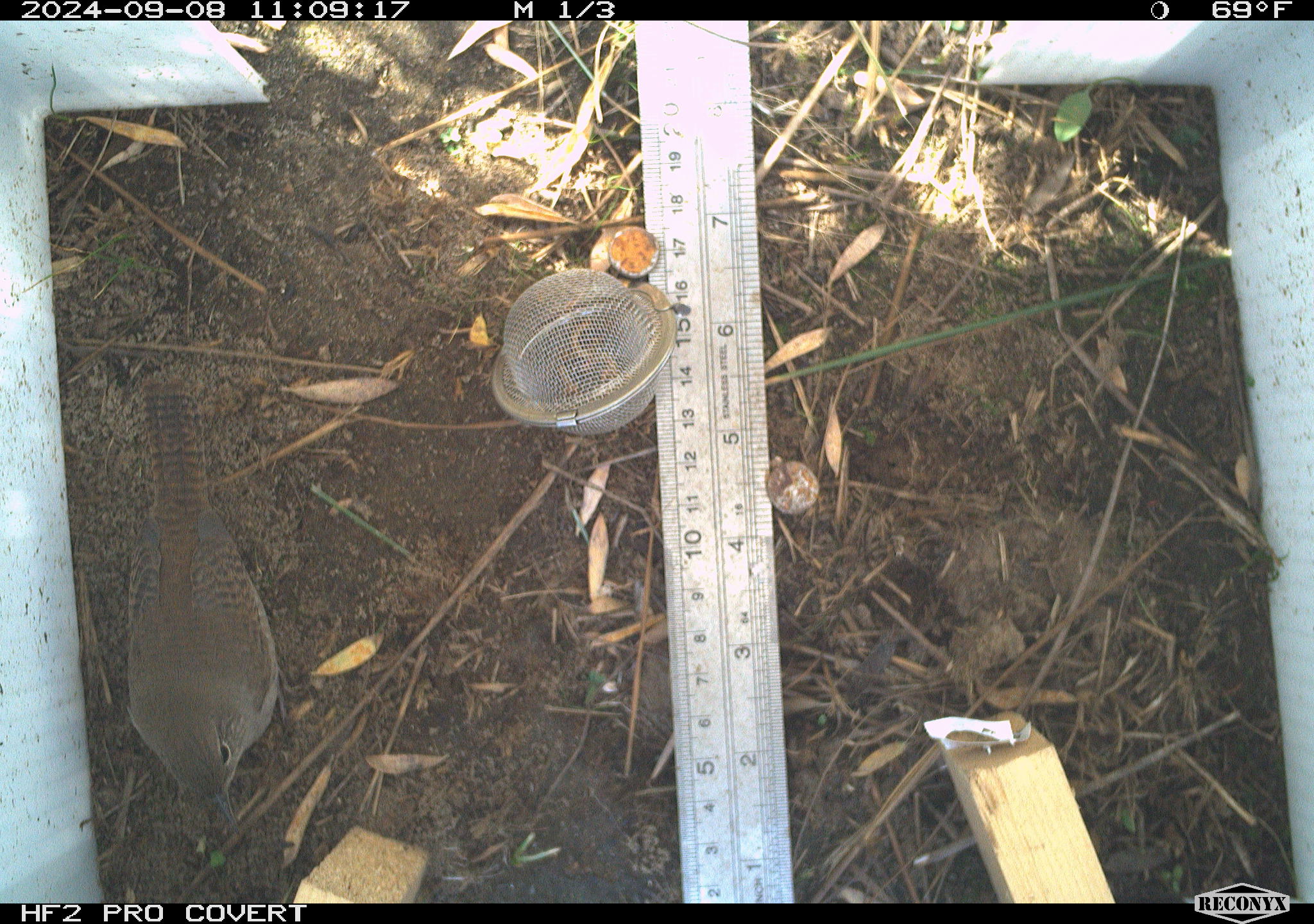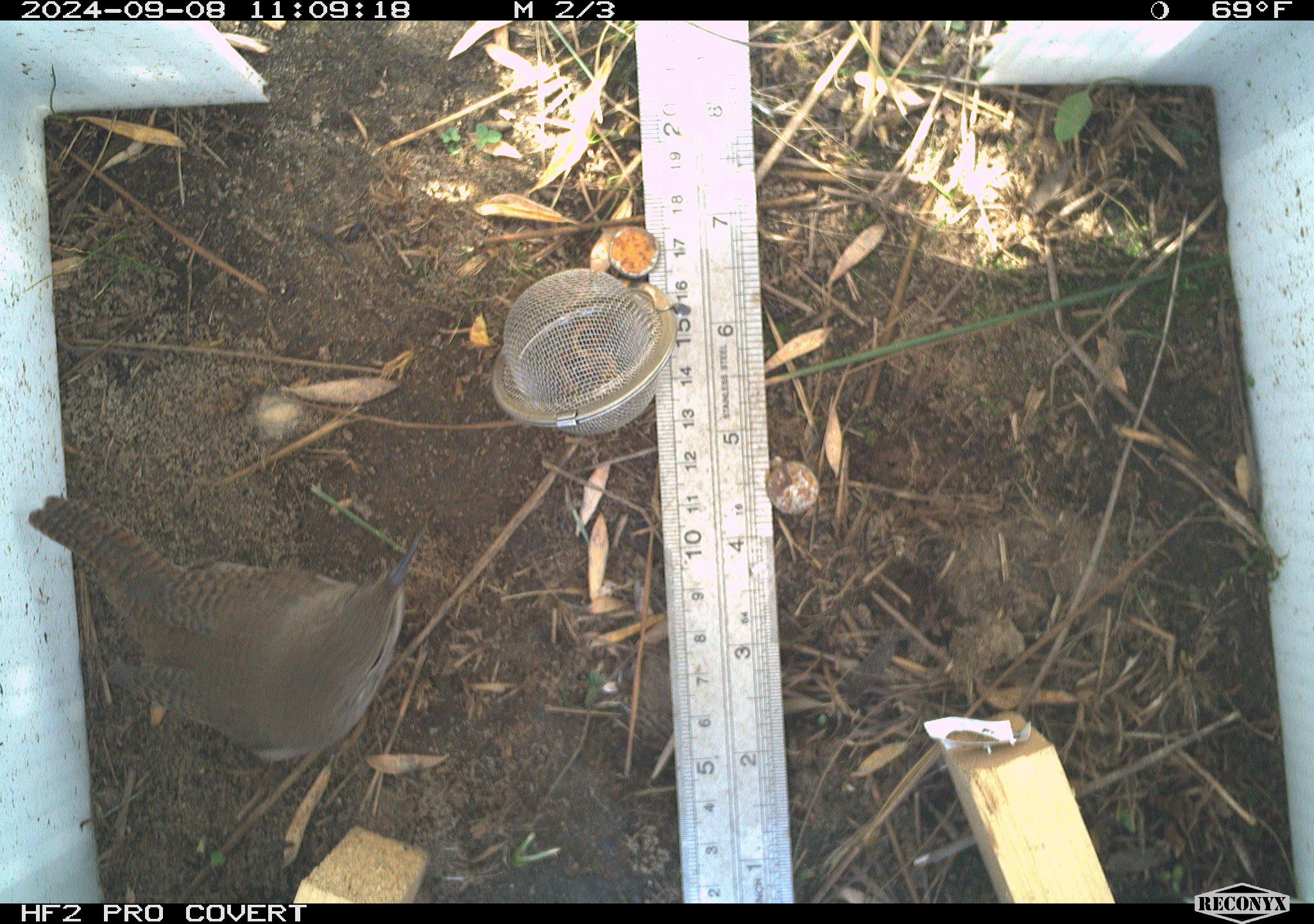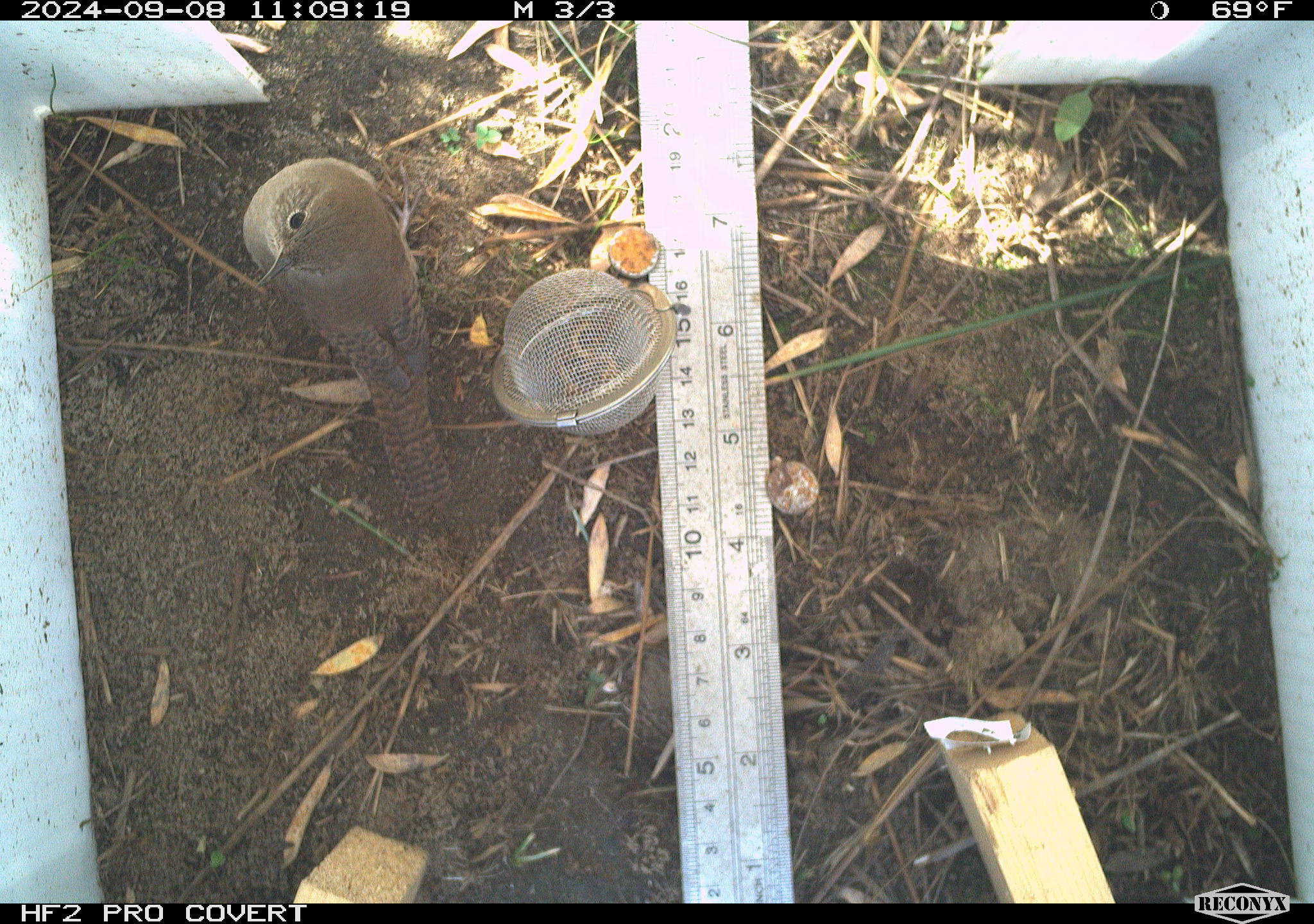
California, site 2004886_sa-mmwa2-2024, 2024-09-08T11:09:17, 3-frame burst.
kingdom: Animalia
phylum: Chordata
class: Aves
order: Passeriformes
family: Troglodytidae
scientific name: Troglodytidae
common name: wren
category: troglodytidae family